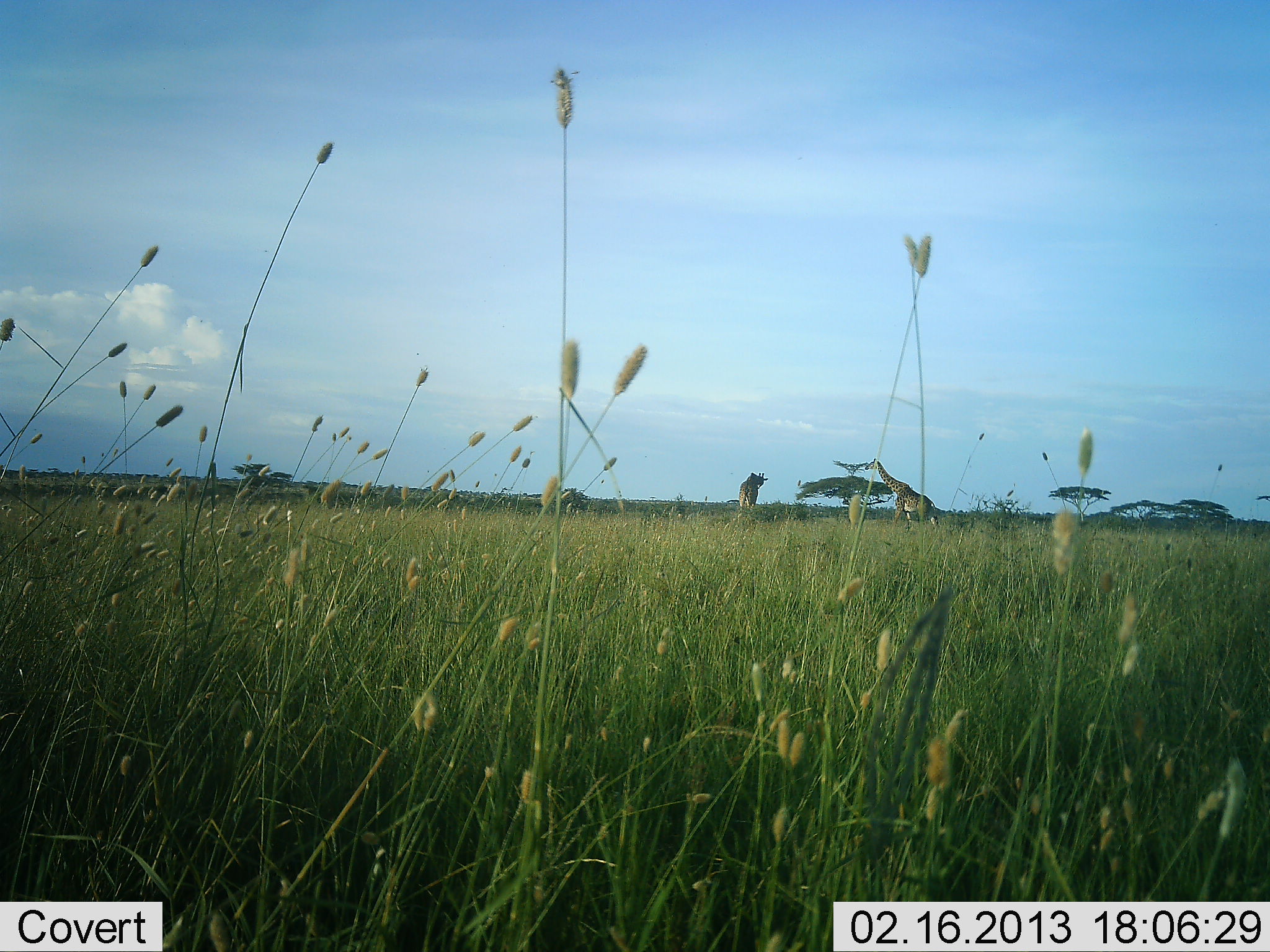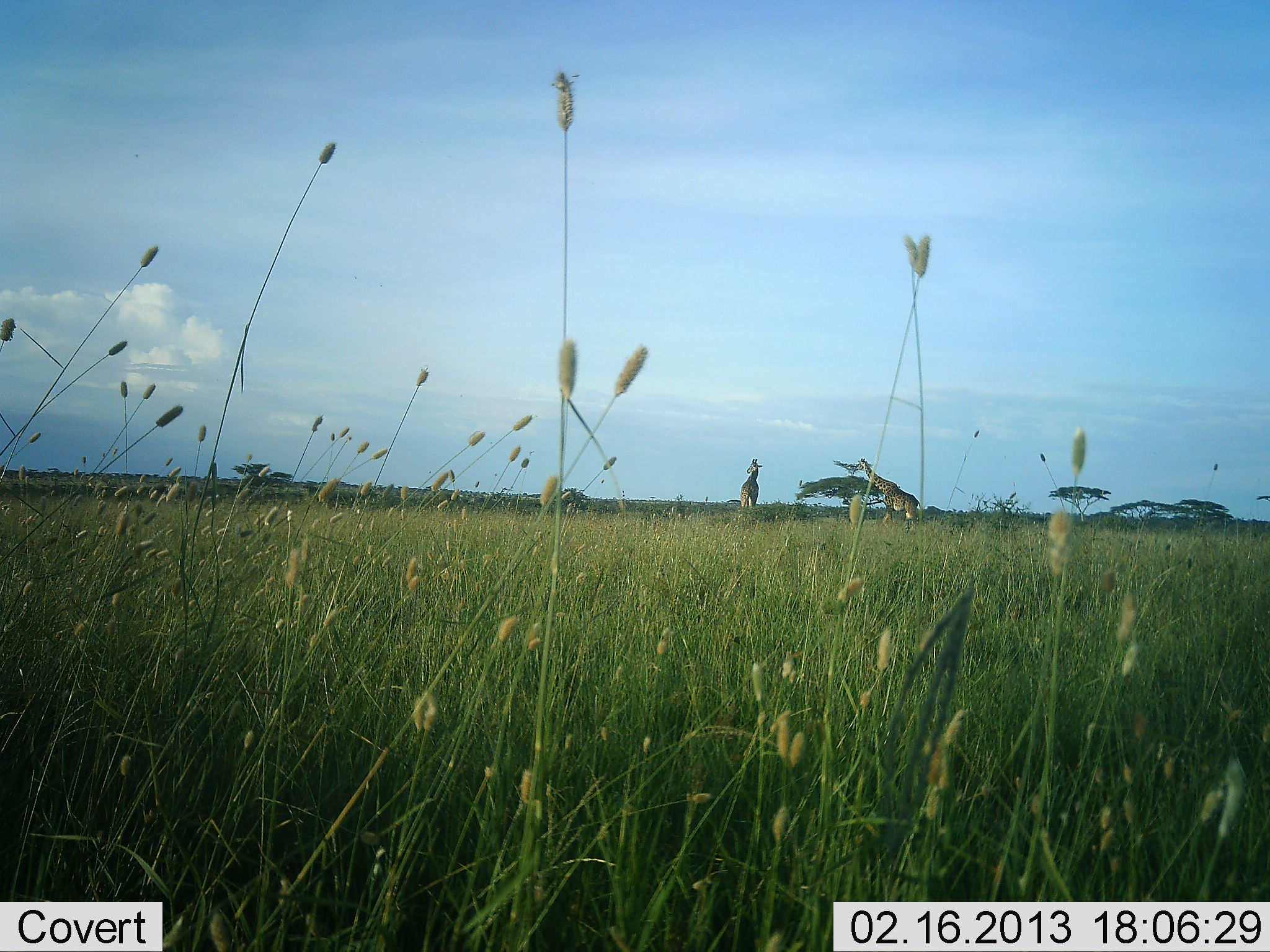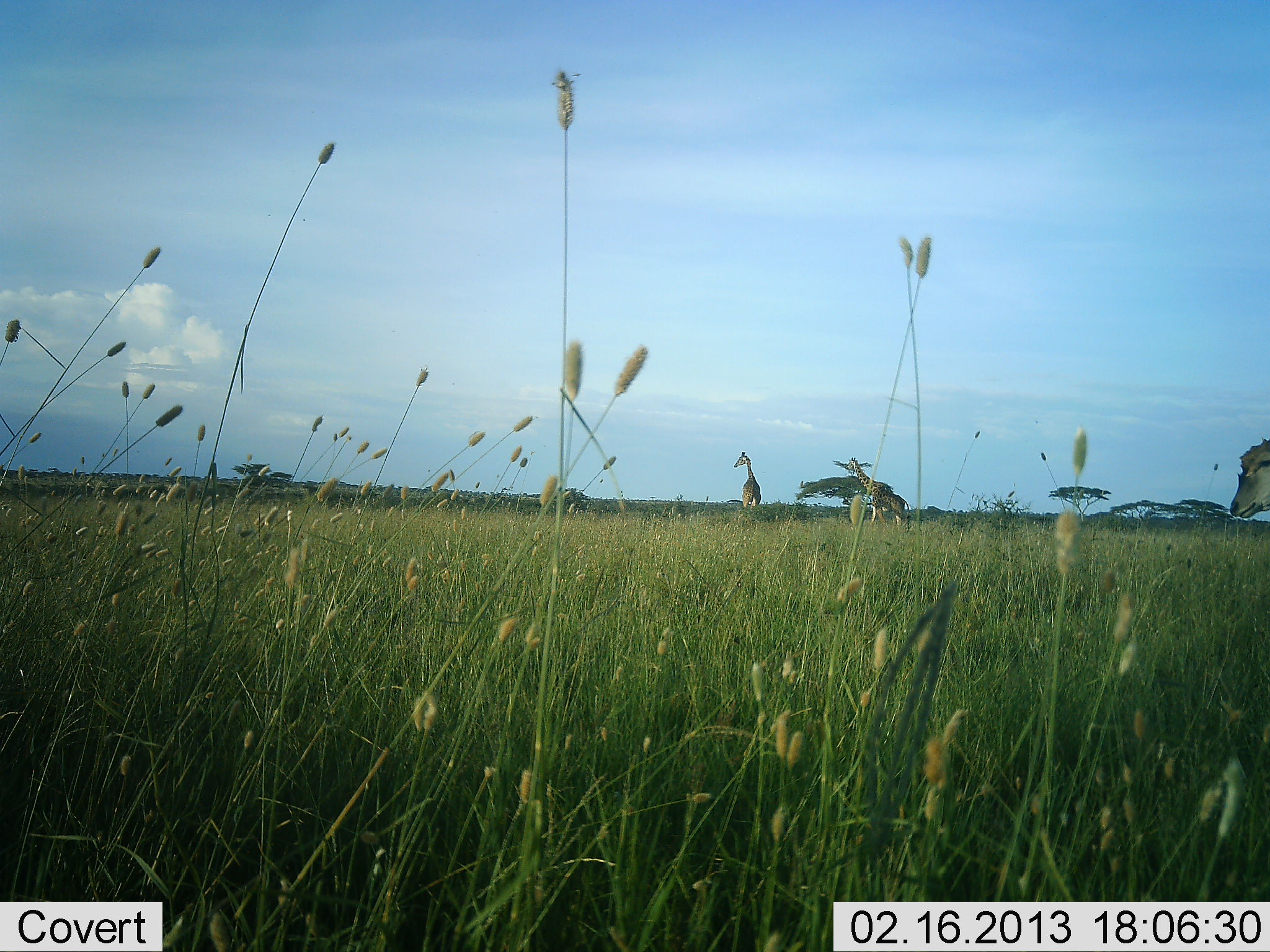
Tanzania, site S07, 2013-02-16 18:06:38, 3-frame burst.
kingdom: Animalia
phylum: Chordata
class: Mammalia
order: Artiodactyla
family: Bovidae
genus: Tragelaphus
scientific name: Tragelaphus oryx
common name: eland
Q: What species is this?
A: Eland (Tragelaphus oryx).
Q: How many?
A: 1.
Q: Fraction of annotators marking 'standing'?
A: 7%.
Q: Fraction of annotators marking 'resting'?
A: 0%.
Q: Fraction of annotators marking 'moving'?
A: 93%.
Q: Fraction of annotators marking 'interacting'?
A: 0%.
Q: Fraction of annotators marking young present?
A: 0%.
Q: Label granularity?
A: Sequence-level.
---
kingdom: Animalia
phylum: Chordata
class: Mammalia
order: Artiodactyla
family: Giraffidae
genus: Giraffa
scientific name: Giraffa camelopardalis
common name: giraffe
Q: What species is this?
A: Giraffe (Giraffa camelopardalis).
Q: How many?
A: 2.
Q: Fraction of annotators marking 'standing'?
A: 83%.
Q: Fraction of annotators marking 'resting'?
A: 0%.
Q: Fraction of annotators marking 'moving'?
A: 49%.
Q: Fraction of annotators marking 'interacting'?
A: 0%.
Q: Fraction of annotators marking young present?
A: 0%.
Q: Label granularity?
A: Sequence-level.